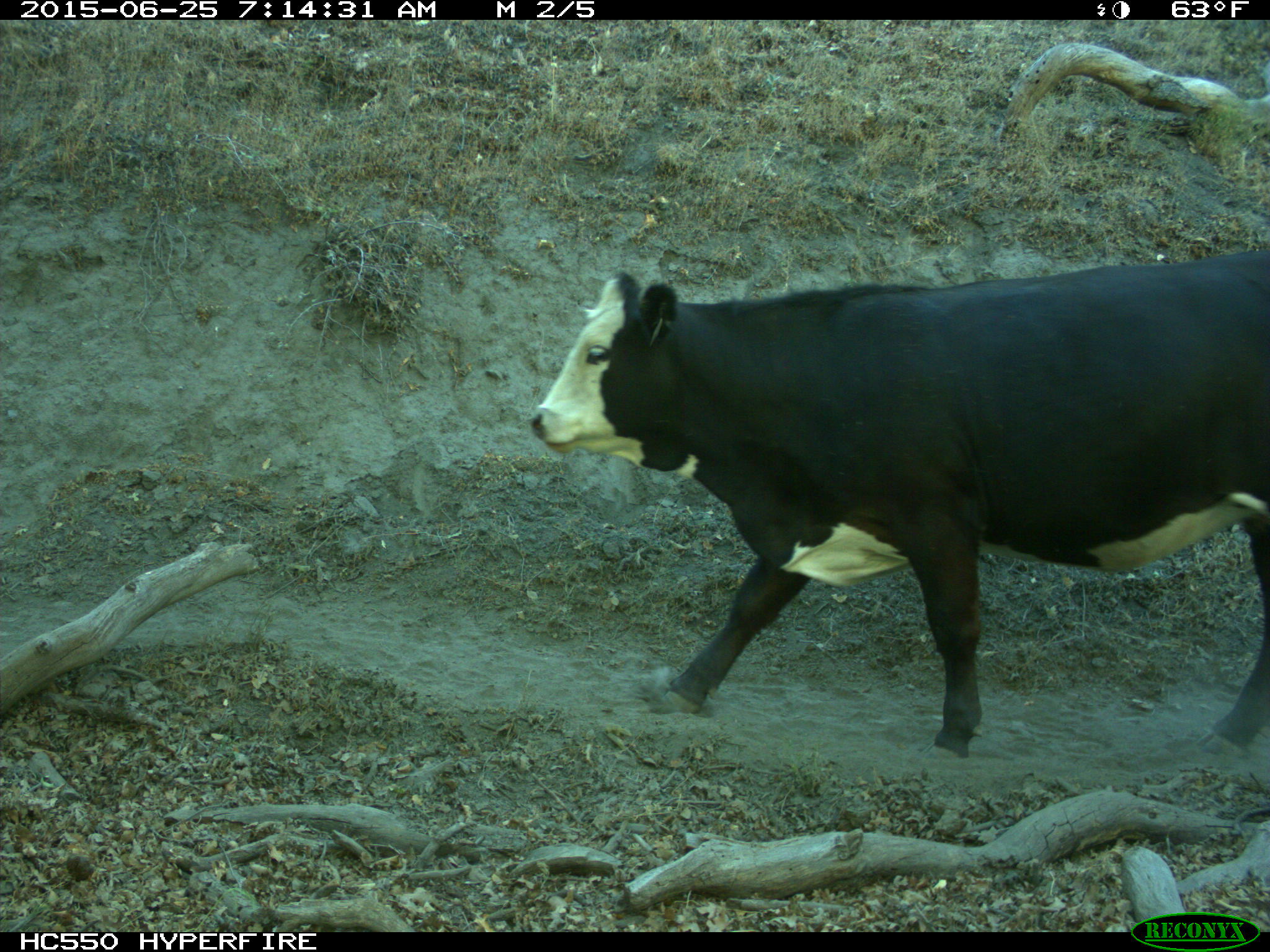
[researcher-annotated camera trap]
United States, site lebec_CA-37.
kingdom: Animalia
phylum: Chordata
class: Mammalia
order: Artiodactyla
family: Bovidae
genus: Bos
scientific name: Bos taurus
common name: domestic cow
Bos taurus (domestic cow).